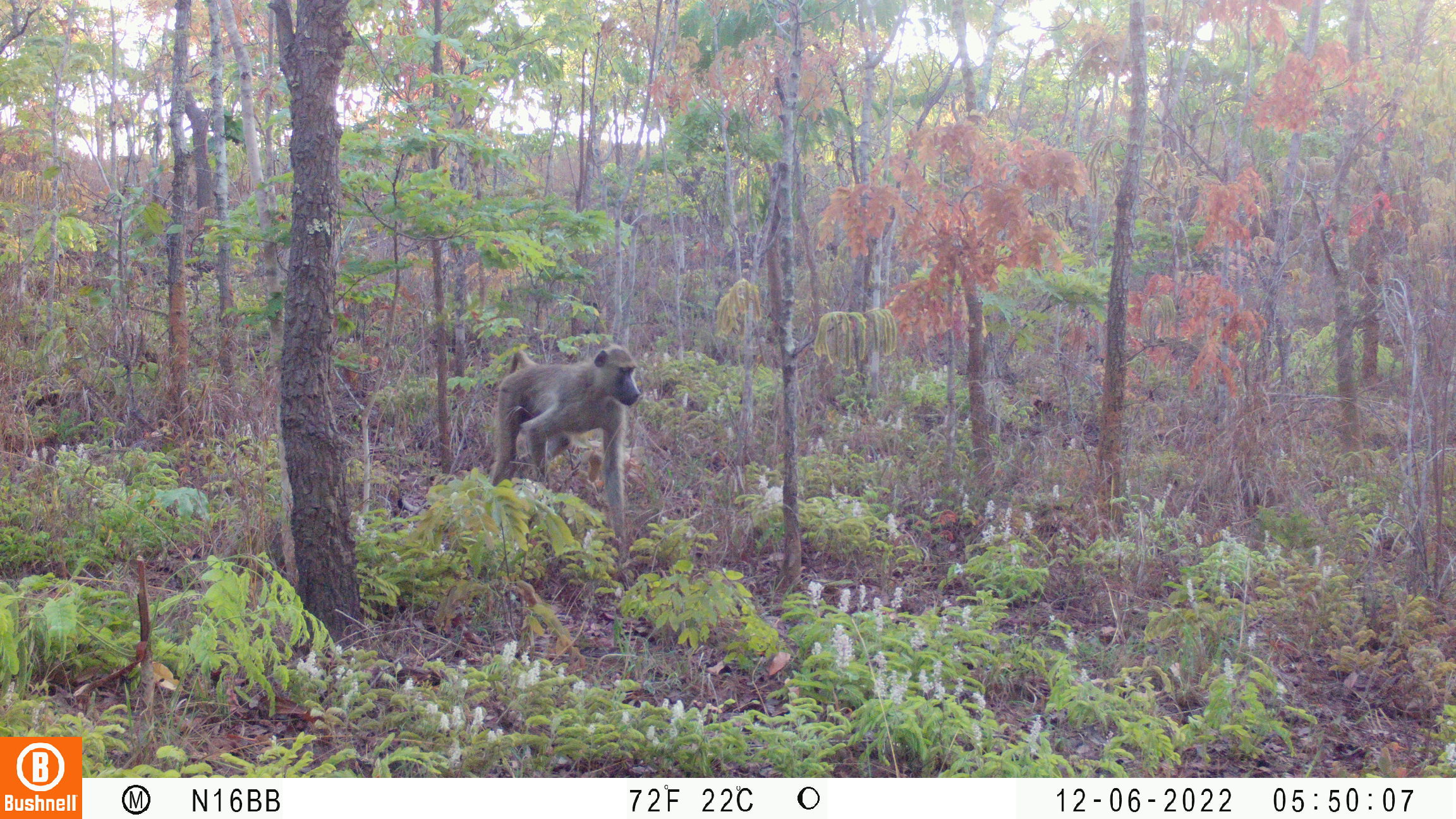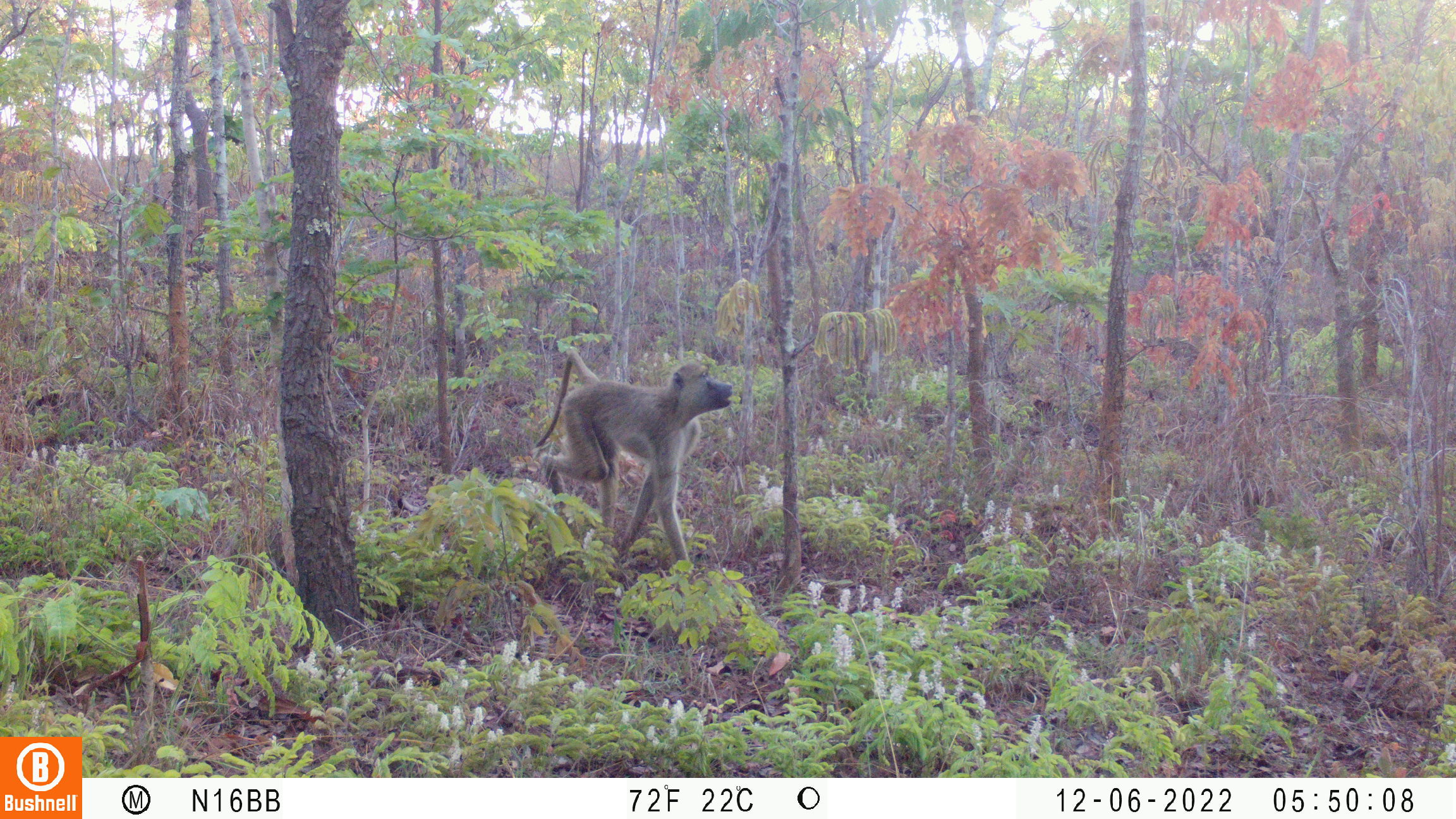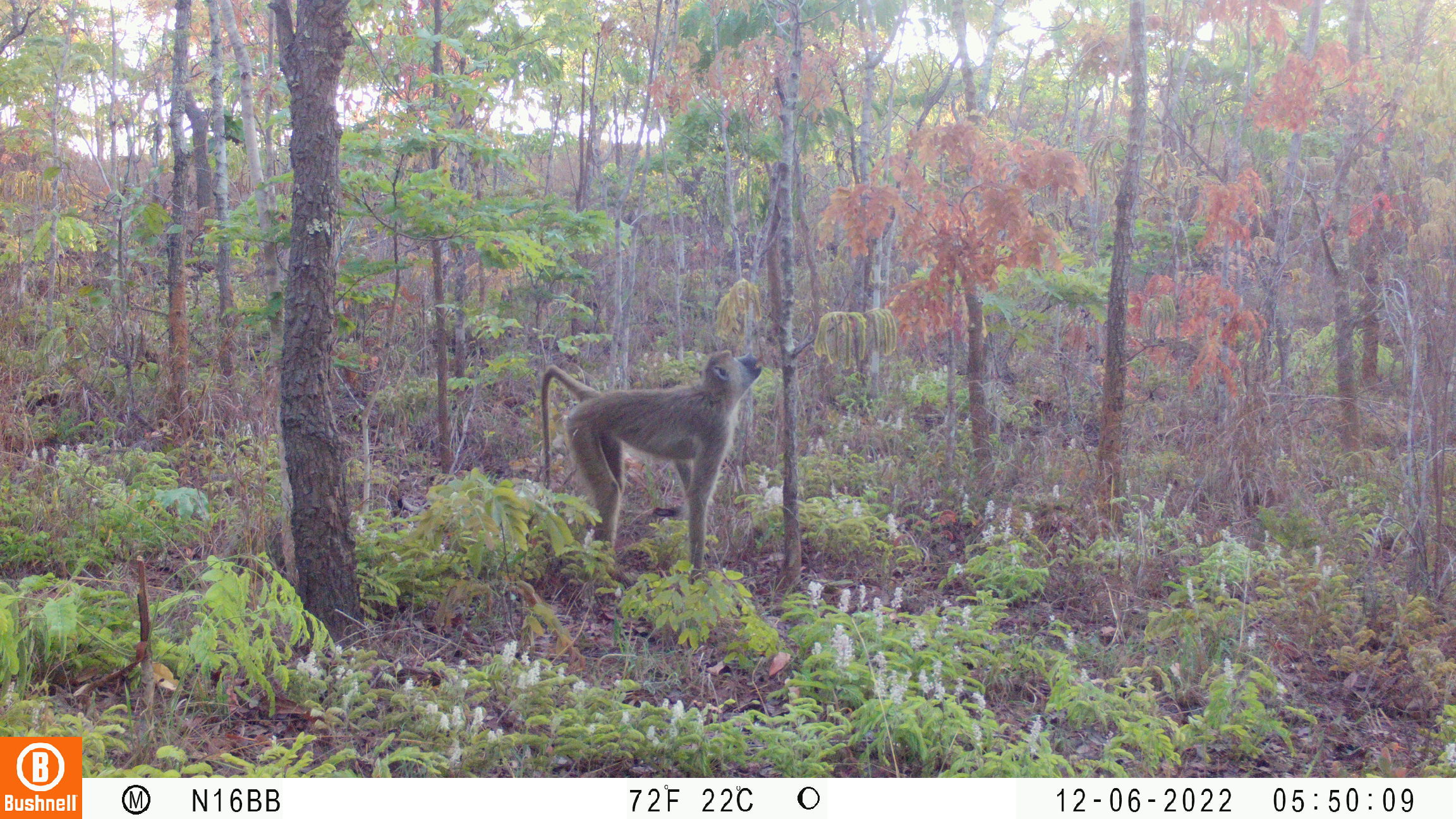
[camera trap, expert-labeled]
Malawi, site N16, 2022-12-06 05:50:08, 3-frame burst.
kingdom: Animalia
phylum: Chordata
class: Mammalia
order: Primates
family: Cercopithecidae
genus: Papio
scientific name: Papio cynocephalus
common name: yellow baboon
Yellow baboon (Papio cynocephalus), count 1.